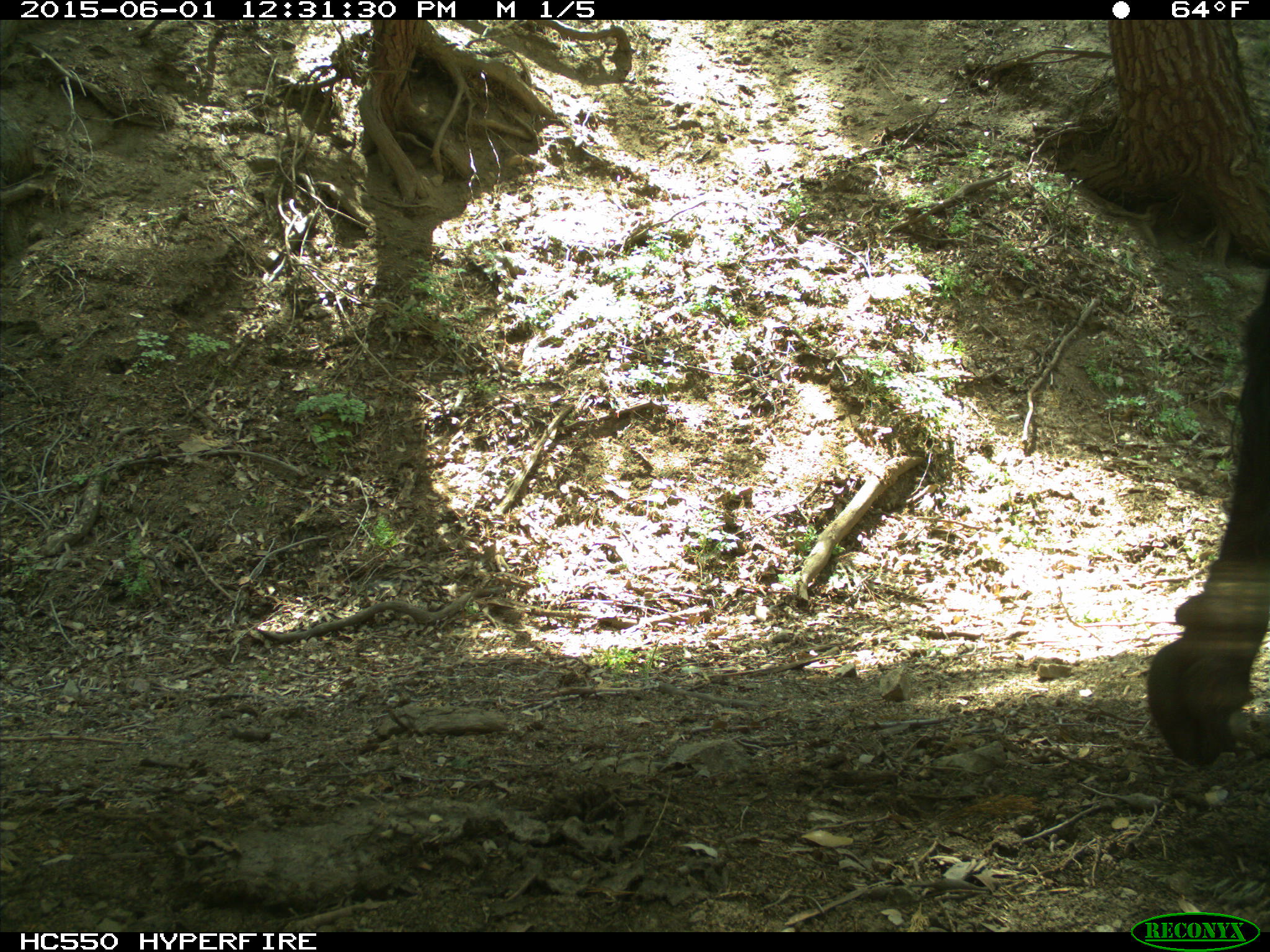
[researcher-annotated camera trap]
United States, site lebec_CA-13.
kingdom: Animalia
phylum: Chordata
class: Mammalia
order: Artiodactyla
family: Bovidae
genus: Bos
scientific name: Bos taurus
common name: domestic cow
Bos taurus (domestic cow).